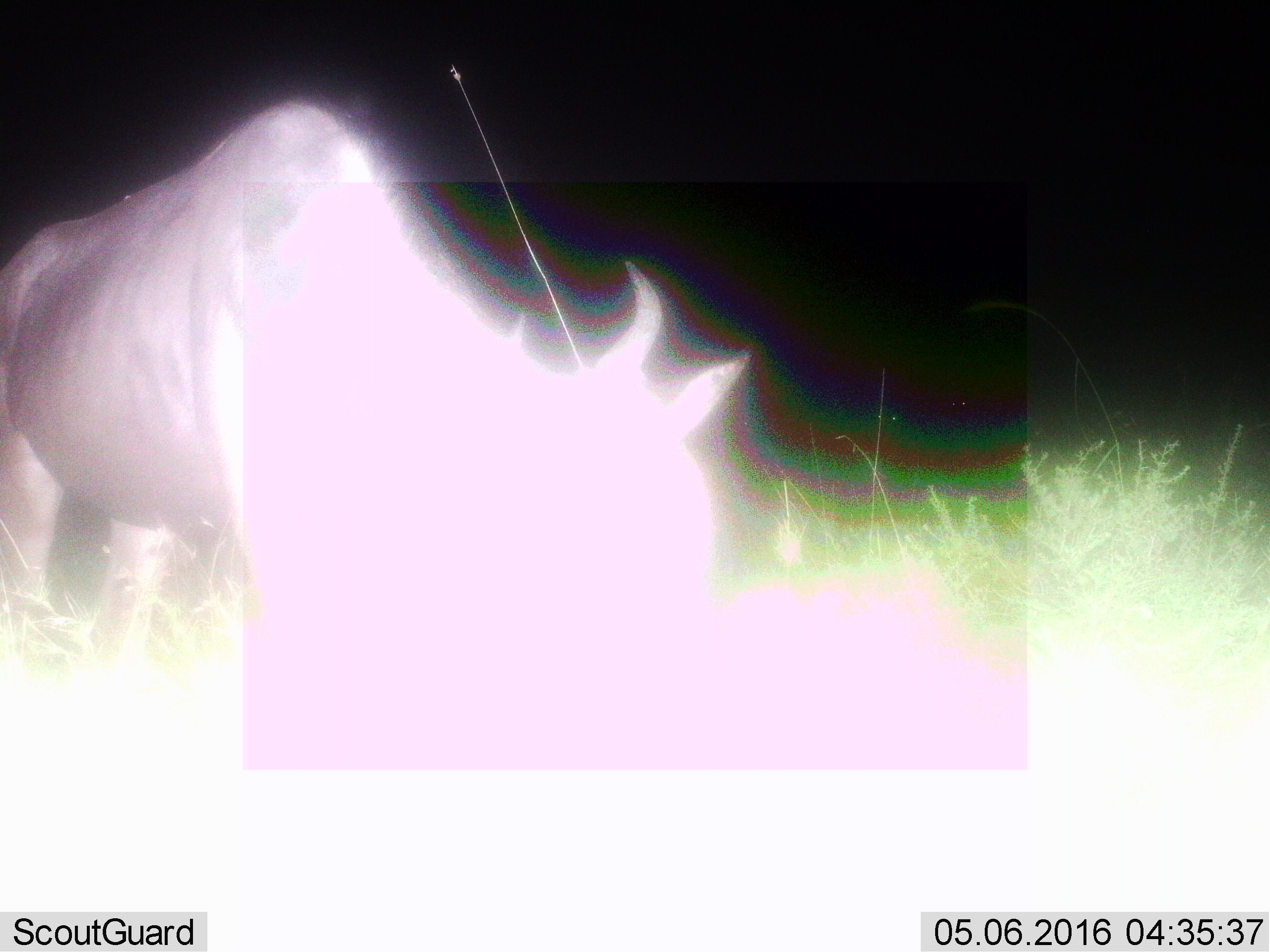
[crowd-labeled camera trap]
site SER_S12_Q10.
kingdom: Animalia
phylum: Chordata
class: Mammalia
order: Artiodactyla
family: Bovidae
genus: Connochaetes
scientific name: Connochaetes taurinus taurinus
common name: blue wildebeest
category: wildebeestblue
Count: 1.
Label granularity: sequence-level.